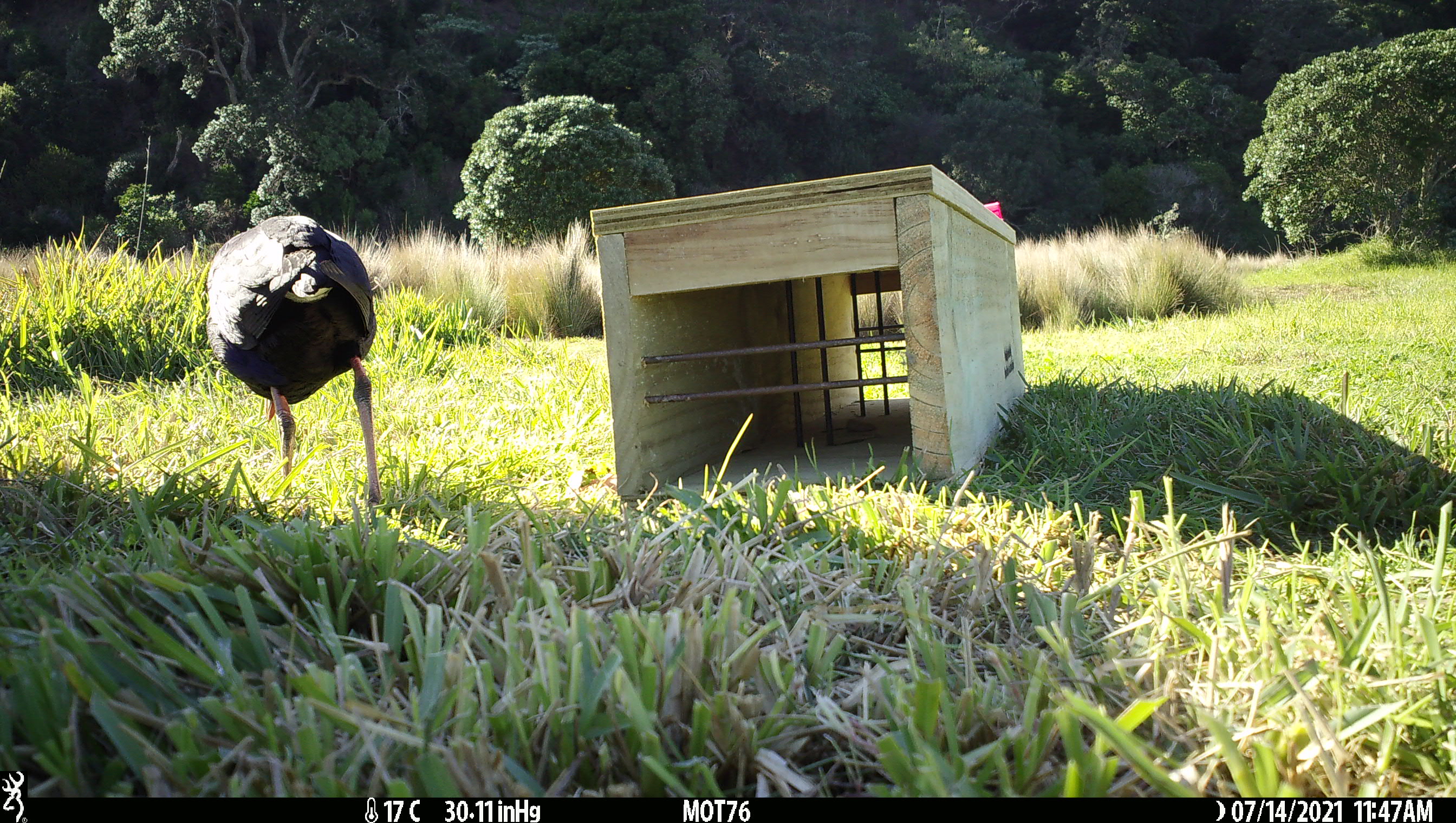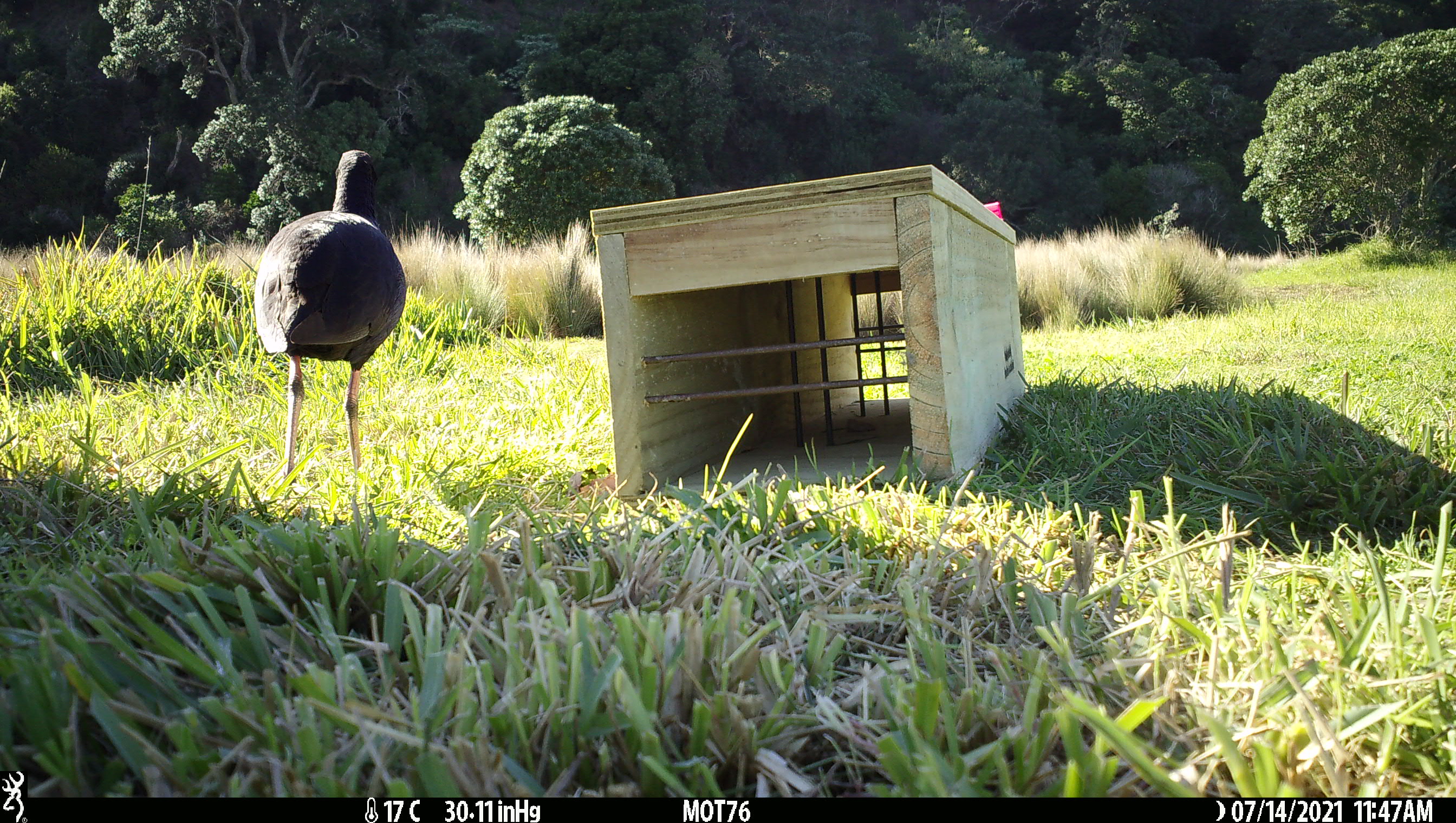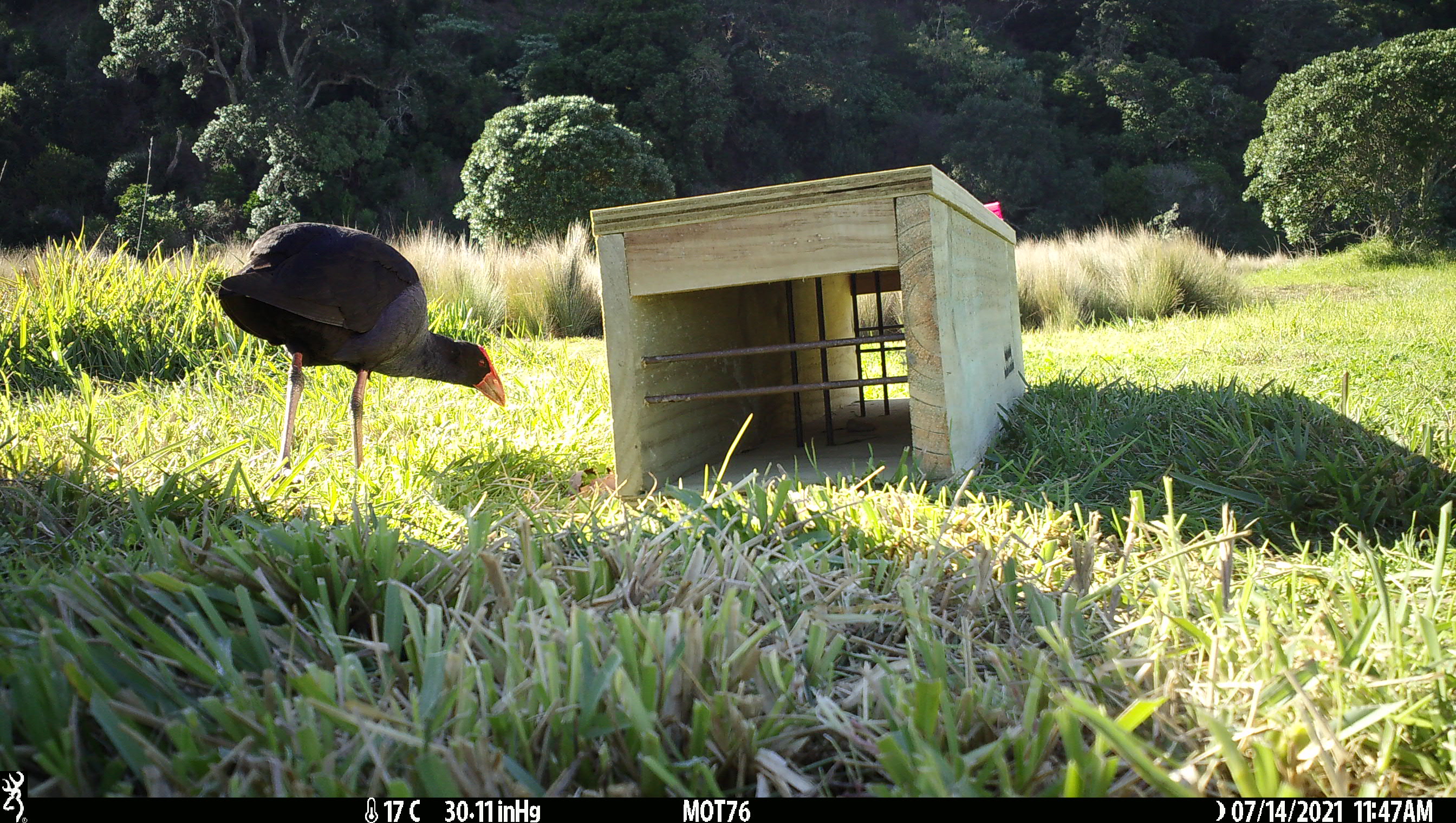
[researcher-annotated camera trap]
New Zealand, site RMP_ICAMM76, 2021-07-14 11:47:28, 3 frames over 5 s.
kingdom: Animalia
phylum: Chordata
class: Aves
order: Gruiformes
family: Rallidae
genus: Porphyrio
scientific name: Porphyrio melanotus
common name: australasian swamphen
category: pukeko